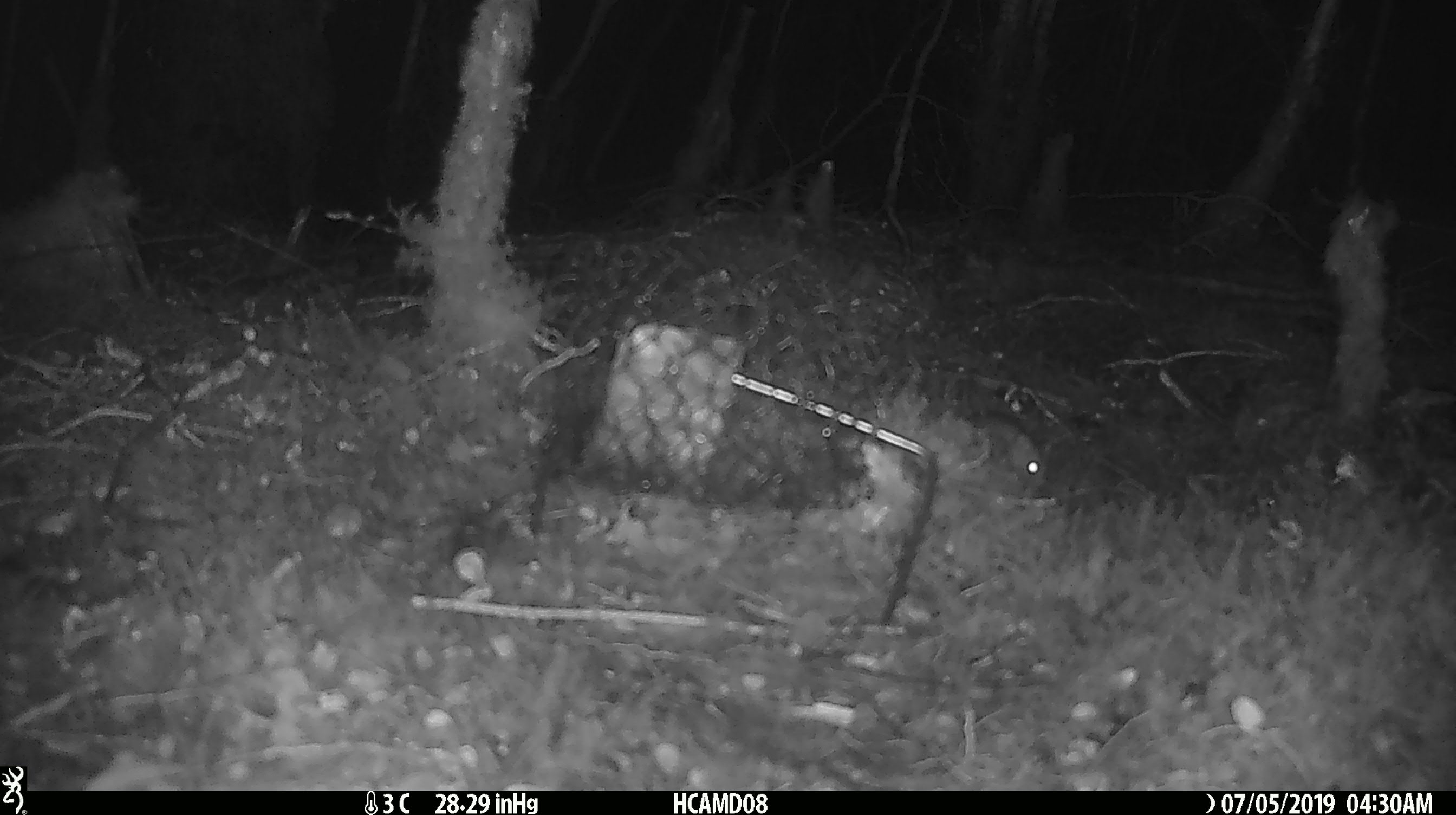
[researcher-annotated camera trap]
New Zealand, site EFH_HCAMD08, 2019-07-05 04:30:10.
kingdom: Animalia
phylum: Chordata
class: Mammalia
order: Rodentia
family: Muridae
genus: Mus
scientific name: Mus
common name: mouse